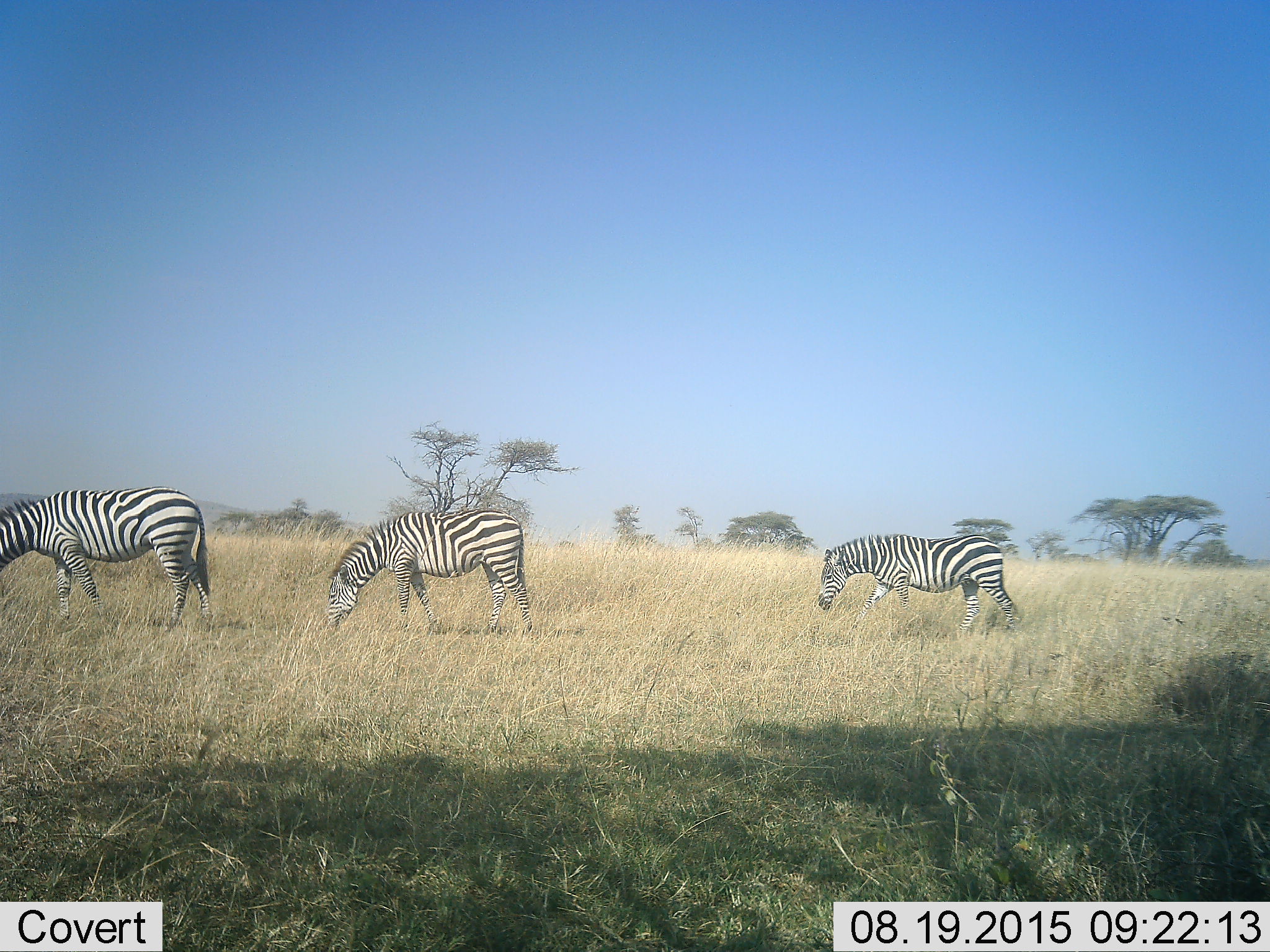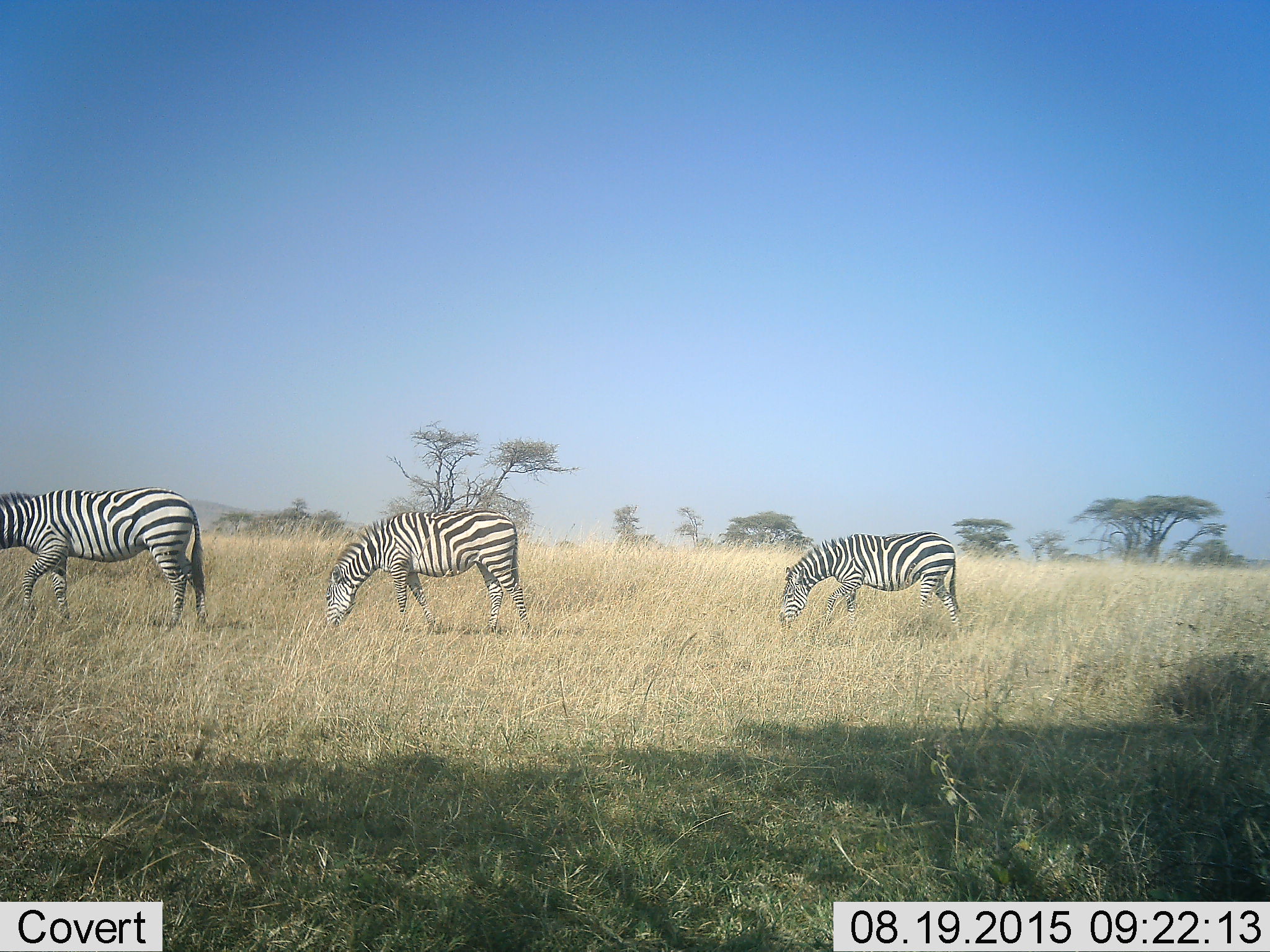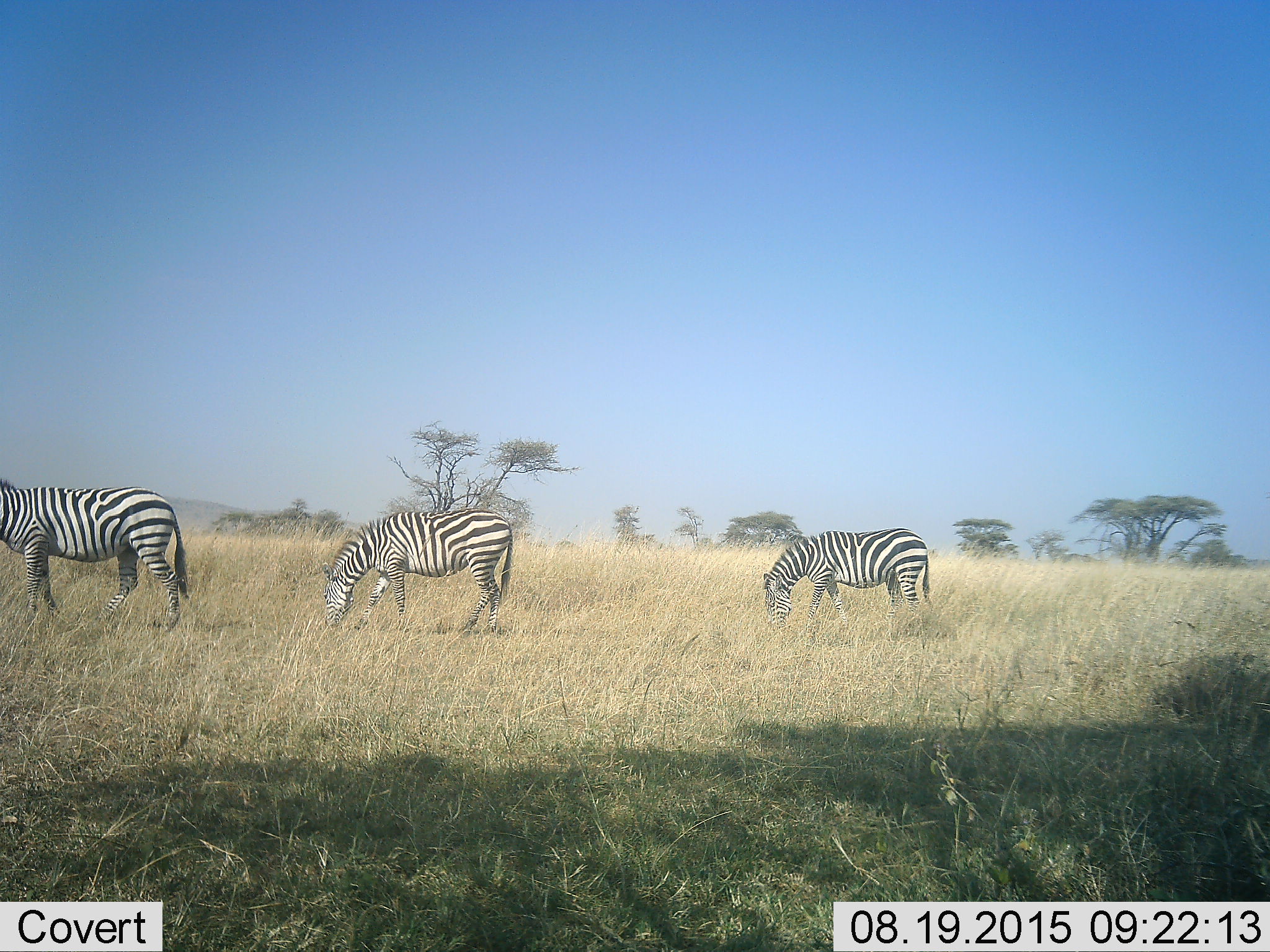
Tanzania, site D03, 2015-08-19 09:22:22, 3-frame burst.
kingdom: Animalia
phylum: Chordata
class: Mammalia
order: Perissodactyla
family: Equidae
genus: Equus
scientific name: Equus quagga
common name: plains zebra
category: zebra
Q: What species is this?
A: Zebra (plains zebra) (Equus quagga).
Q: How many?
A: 3.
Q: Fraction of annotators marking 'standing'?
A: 32%.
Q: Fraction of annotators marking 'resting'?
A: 5%.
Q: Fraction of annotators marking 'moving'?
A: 74%.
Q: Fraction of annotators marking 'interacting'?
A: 0%.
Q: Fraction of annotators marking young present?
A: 0%.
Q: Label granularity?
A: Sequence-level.